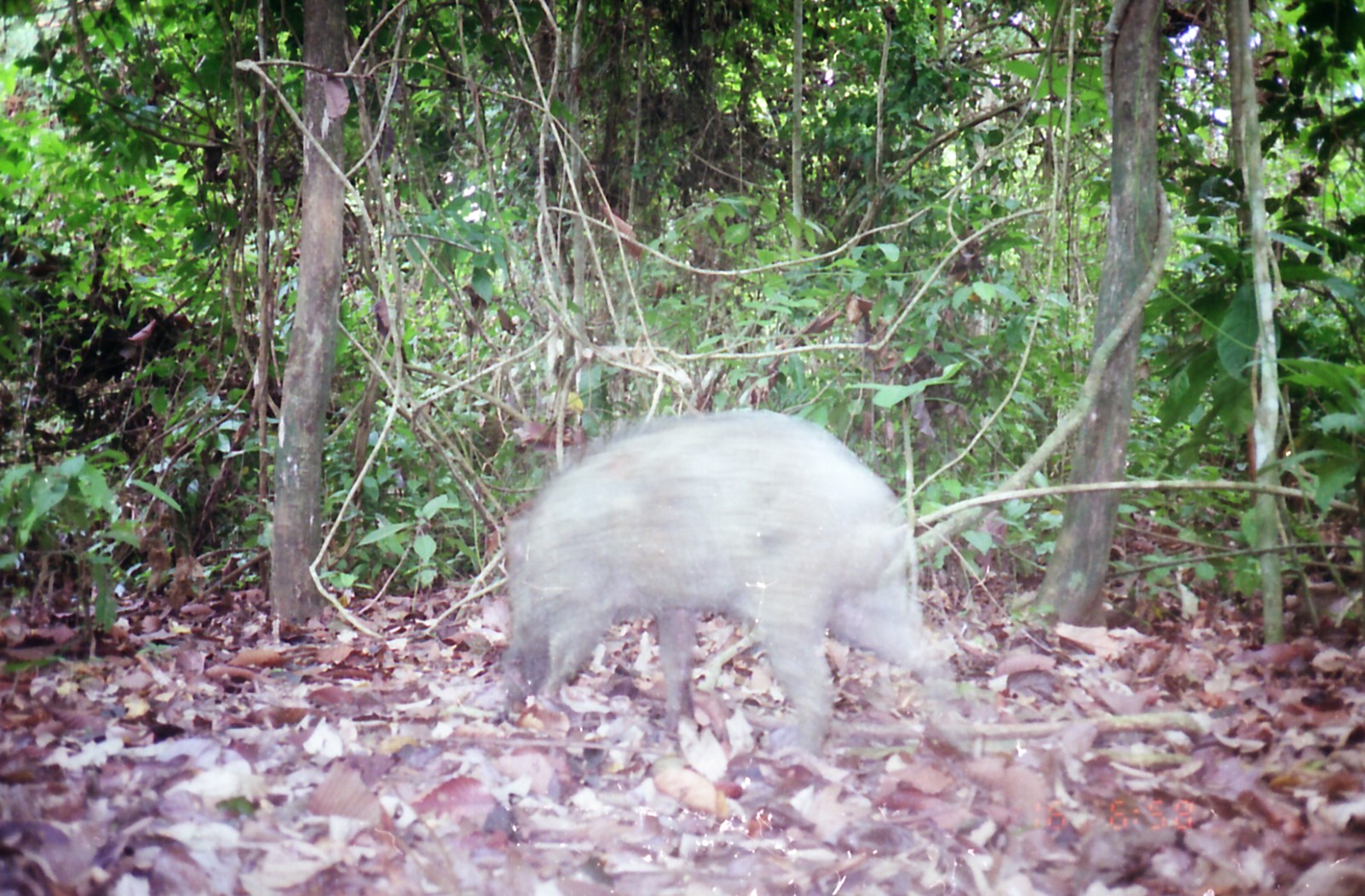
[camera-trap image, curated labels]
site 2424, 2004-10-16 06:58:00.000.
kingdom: Animalia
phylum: Chordata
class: Mammalia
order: Artiodactyla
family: Suidae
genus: Sus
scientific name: Sus scrofa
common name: wild boar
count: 1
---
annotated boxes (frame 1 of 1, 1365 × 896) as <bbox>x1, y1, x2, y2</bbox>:
sus scrofa: <bbox>503, 408, 989, 767</bbox>